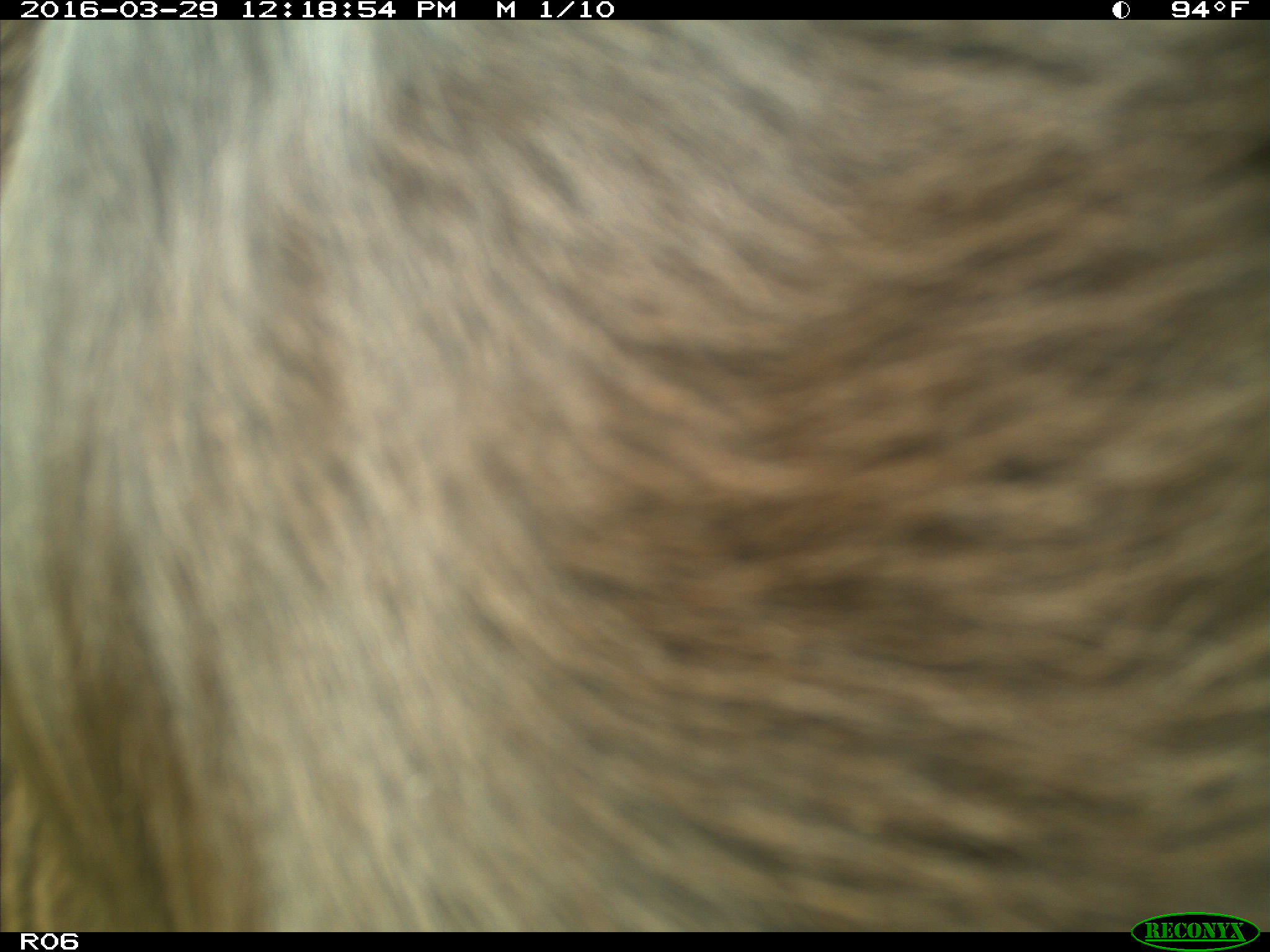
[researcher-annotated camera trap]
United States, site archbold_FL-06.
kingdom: Animalia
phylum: Chordata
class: Mammalia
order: Artiodactyla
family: Bovidae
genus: Bos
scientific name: Bos taurus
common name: domestic cow